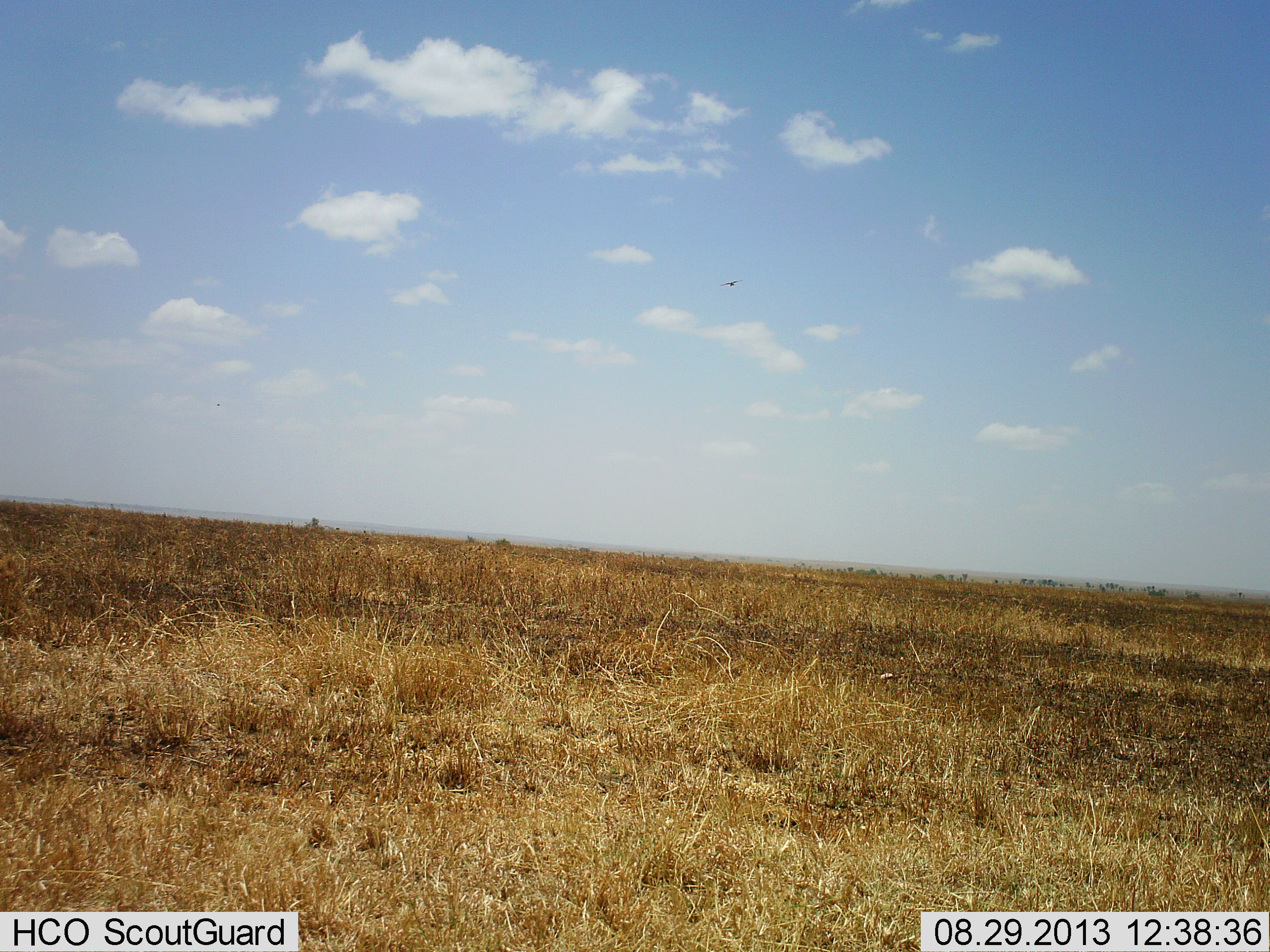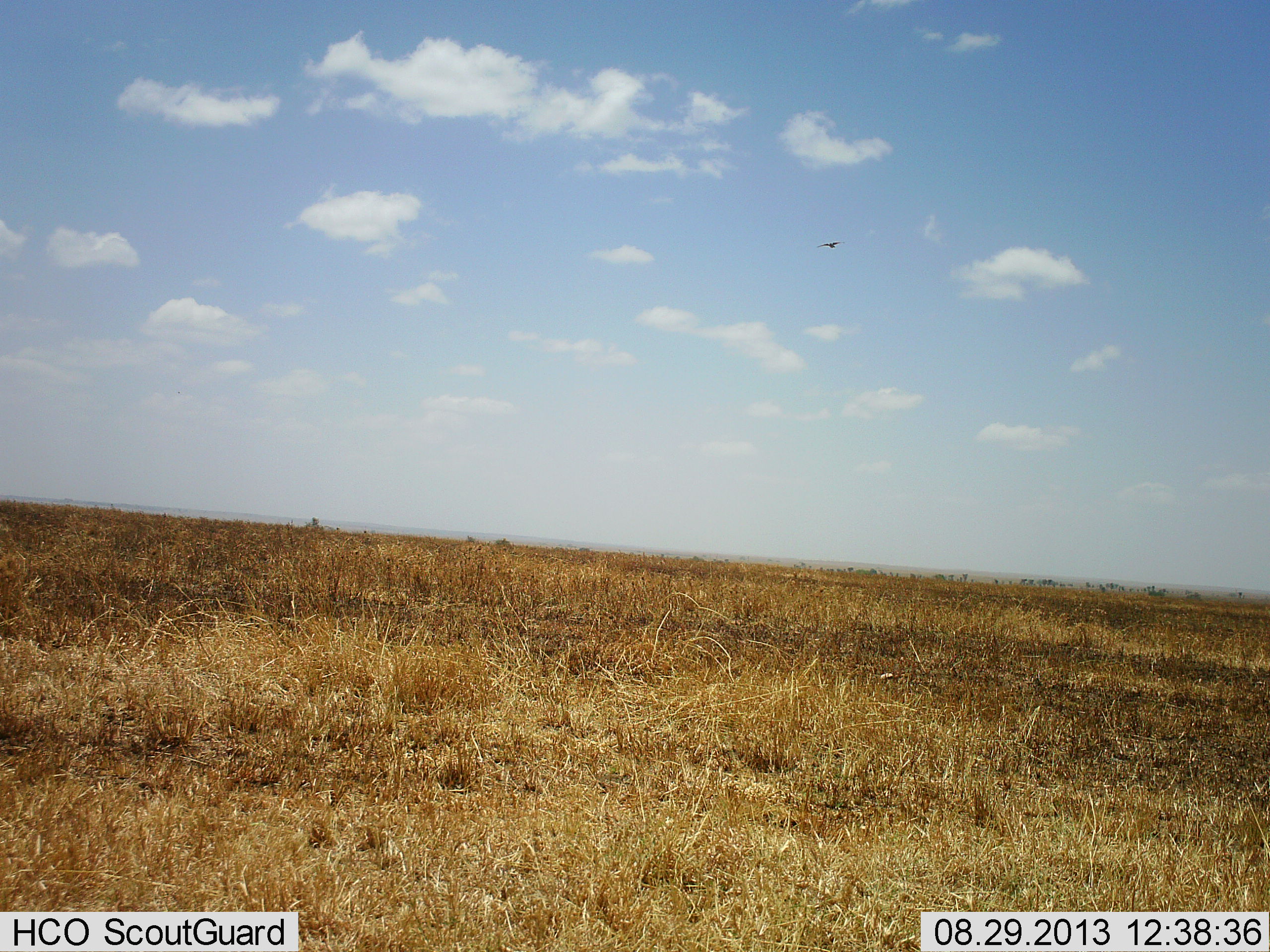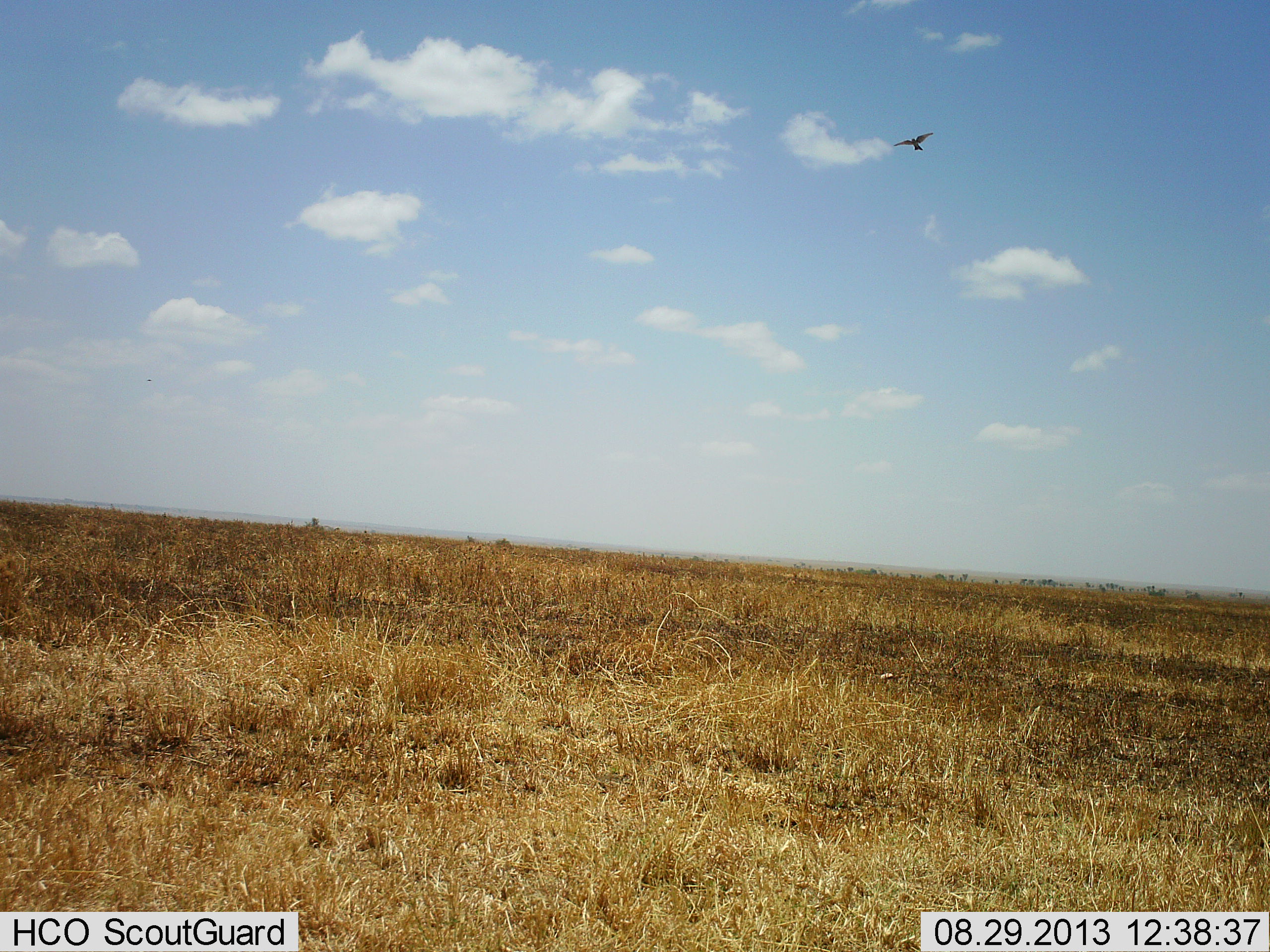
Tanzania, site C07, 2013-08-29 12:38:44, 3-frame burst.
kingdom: Animalia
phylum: Chordata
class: Aves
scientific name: Aves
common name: bird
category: otherbird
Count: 1.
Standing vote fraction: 0%.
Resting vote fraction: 0%.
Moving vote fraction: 100%.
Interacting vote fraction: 0%.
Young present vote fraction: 0%.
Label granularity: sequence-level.